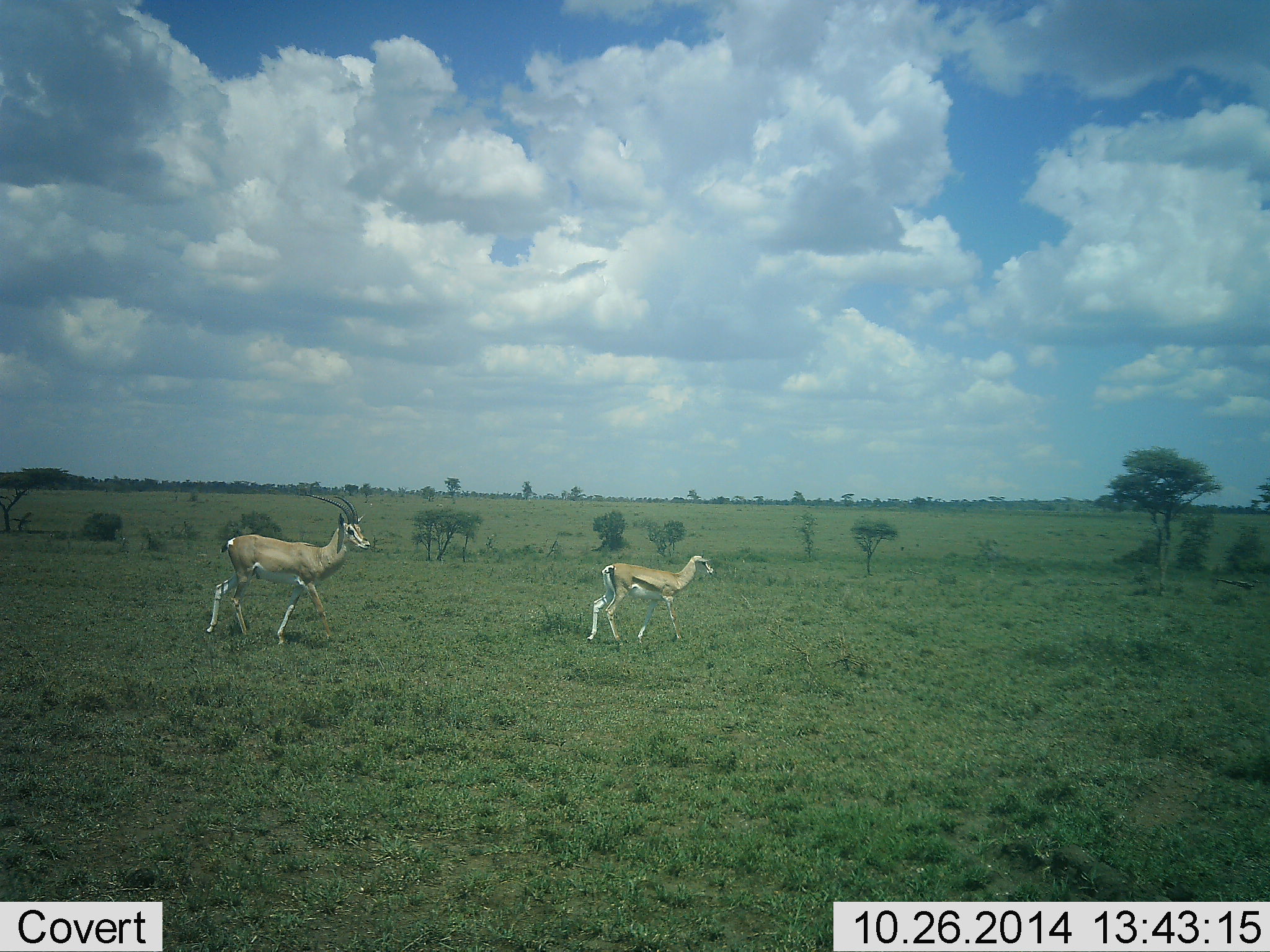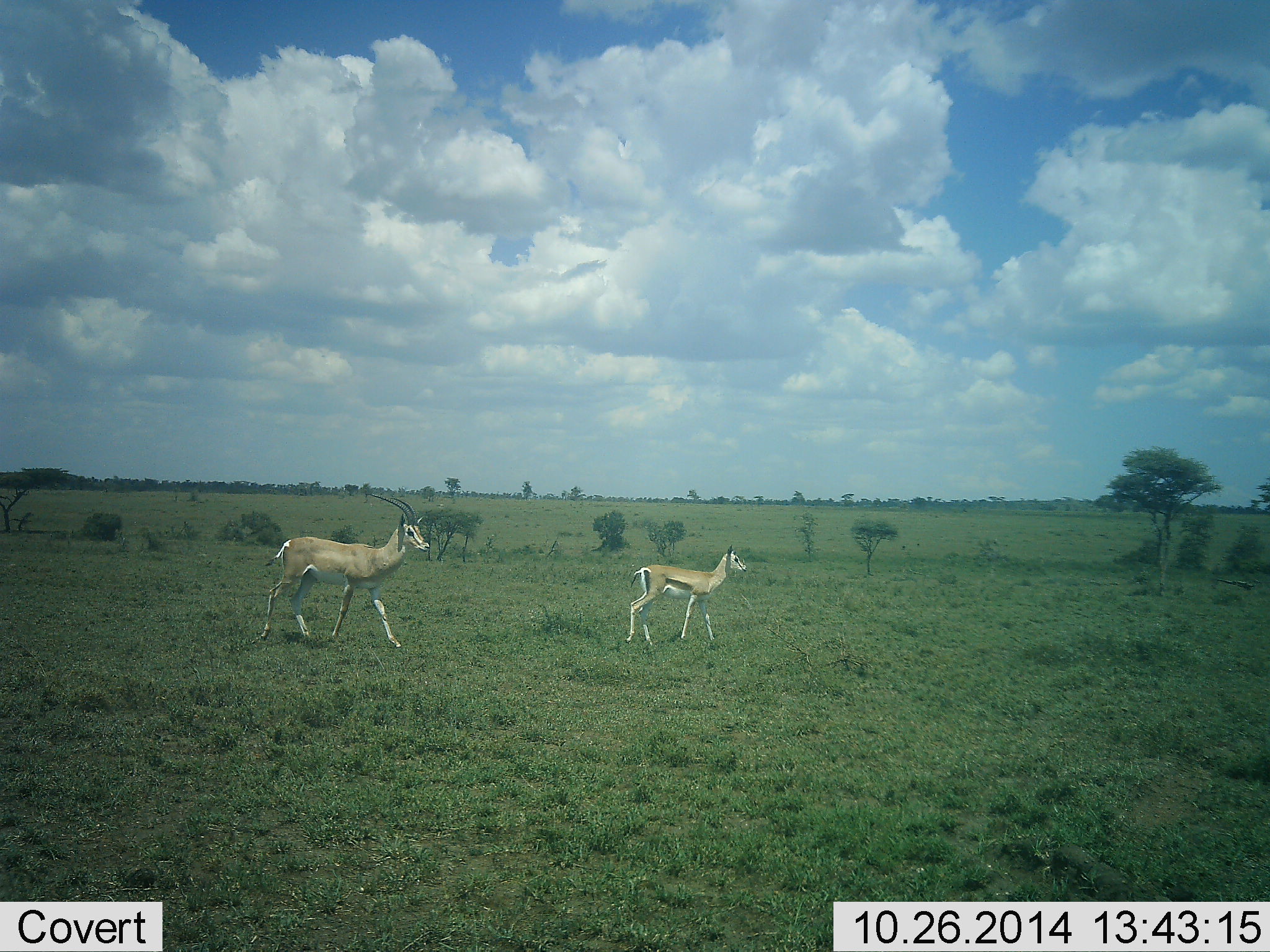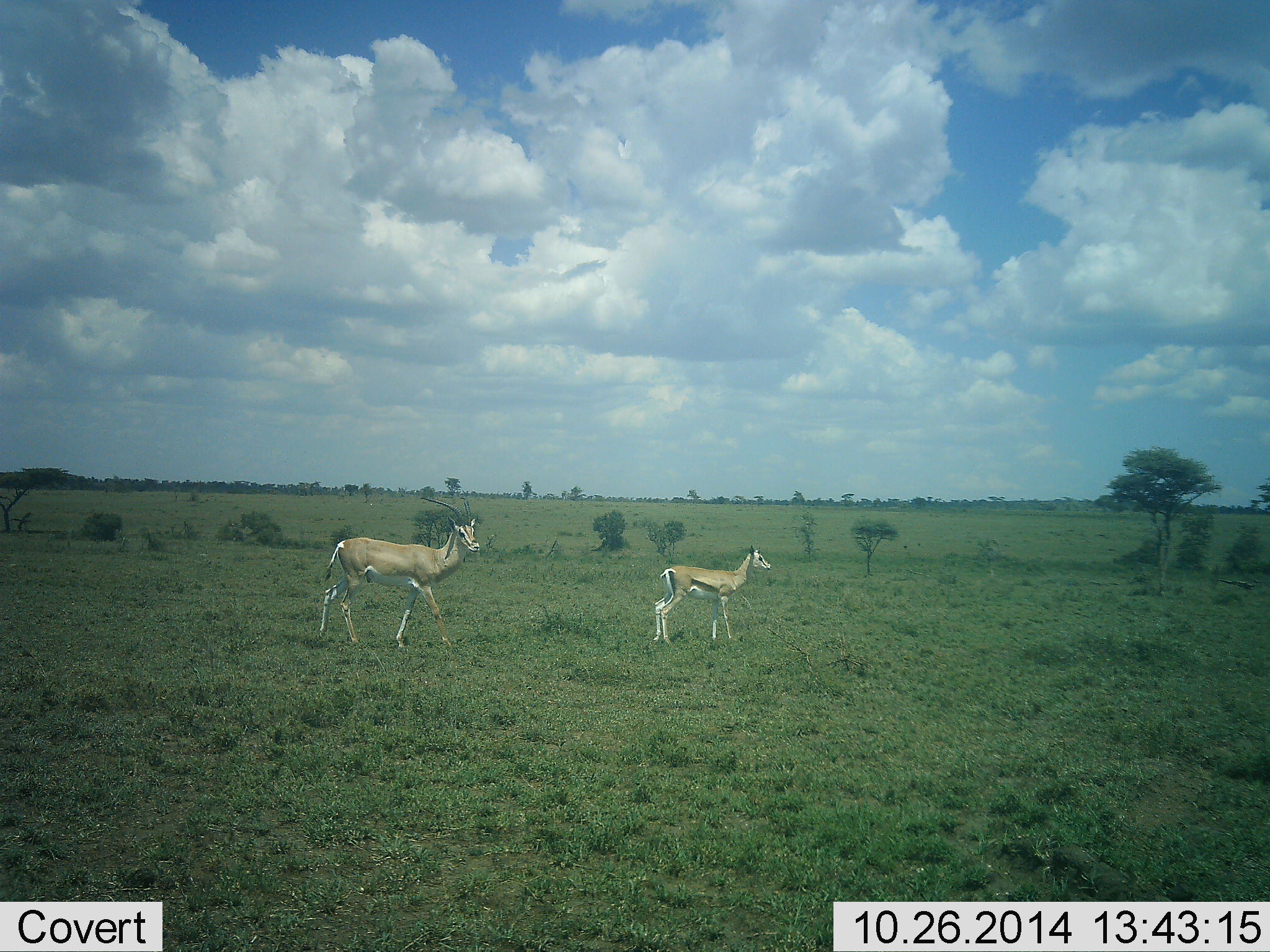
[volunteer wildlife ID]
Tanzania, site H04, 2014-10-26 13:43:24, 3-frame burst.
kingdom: Animalia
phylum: Chordata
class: Mammalia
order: Artiodactyla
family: Bovidae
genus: Nanger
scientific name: Nanger granti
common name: grant's gazelle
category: gazellegrants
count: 2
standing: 6%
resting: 0%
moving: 94%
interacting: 0%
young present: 28%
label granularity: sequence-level